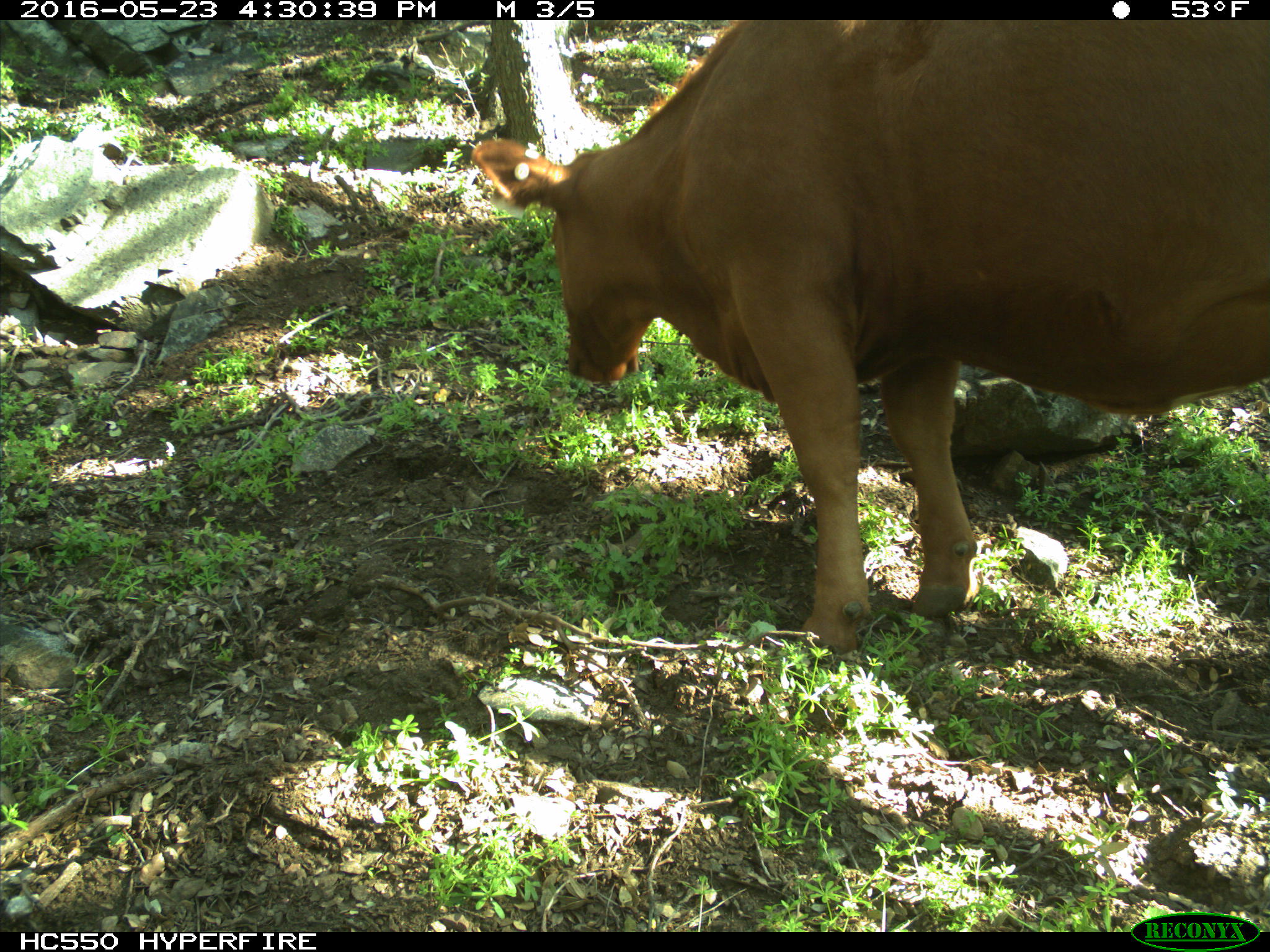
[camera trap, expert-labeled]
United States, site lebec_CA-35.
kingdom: Animalia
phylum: Chordata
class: Mammalia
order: Artiodactyla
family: Bovidae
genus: Bos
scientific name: Bos taurus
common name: domestic cow